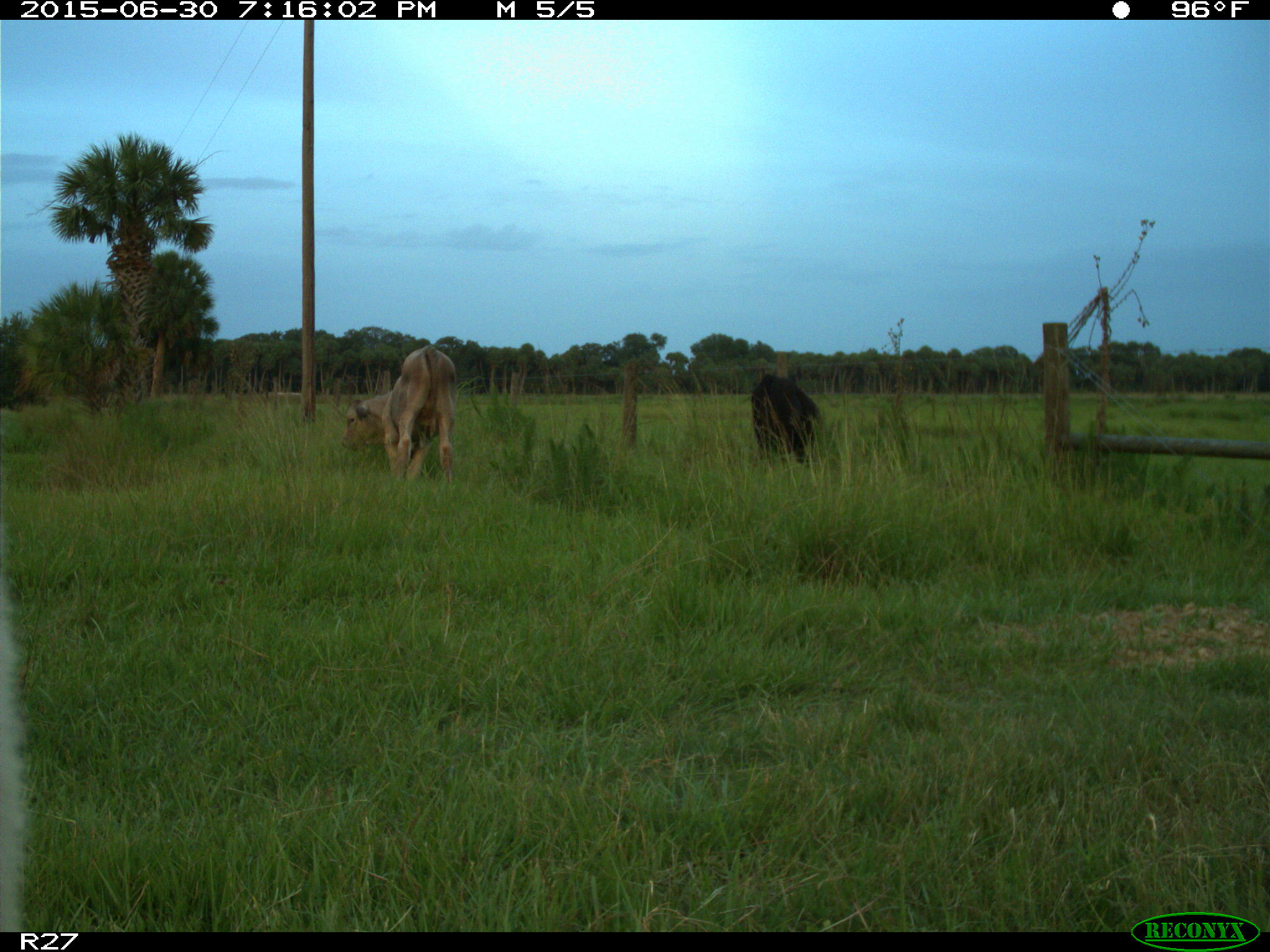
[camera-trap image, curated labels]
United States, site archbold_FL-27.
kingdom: Animalia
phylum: Chordata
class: Mammalia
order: Artiodactyla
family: Bovidae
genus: Bos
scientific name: Bos taurus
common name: domestic cow